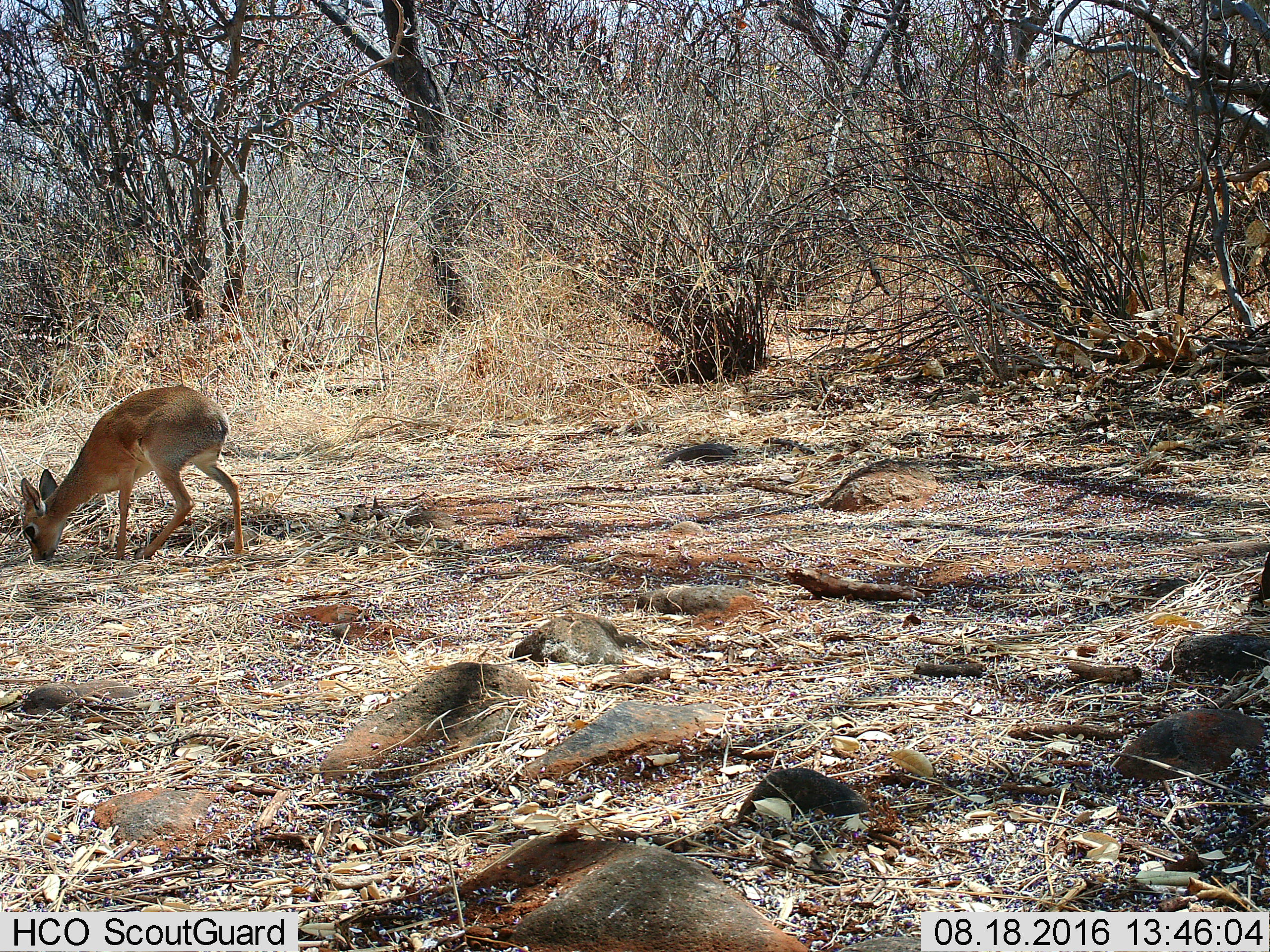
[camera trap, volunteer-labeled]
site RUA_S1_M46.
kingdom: Animalia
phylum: Chordata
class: Mammalia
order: Artiodactyla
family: Bovidae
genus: Madoqua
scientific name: Madoqua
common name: dik-dik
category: dikdik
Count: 1.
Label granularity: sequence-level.